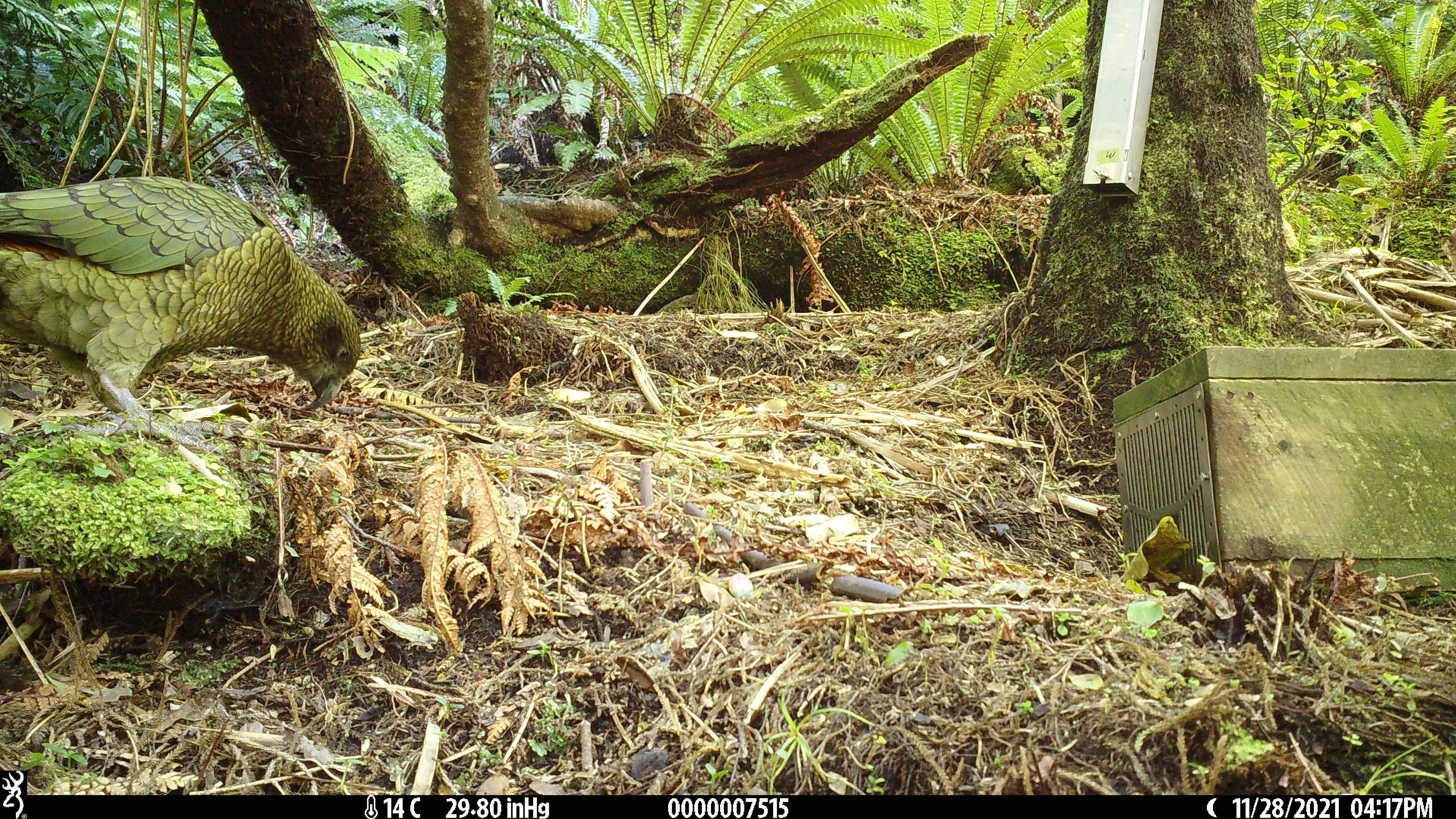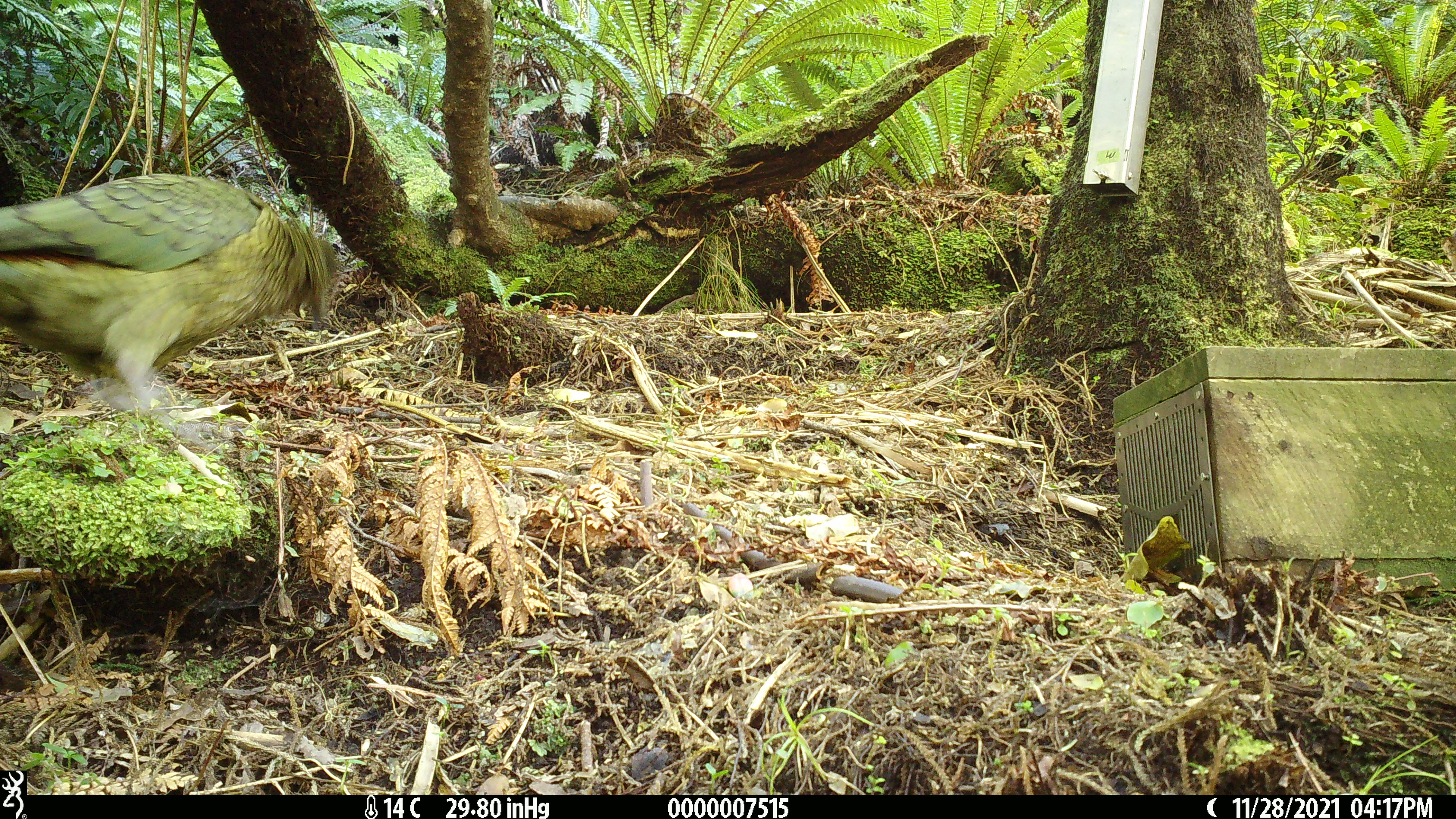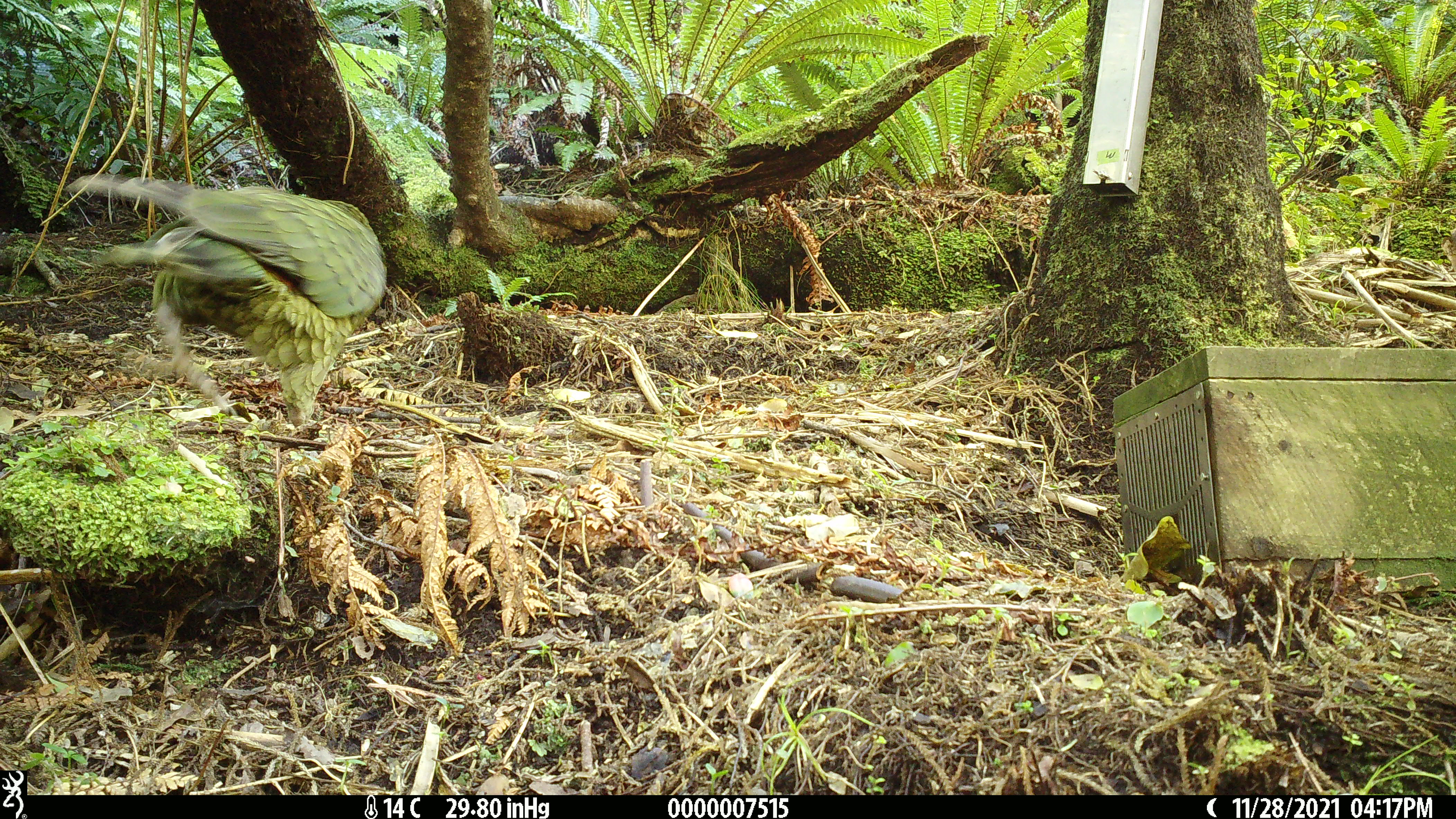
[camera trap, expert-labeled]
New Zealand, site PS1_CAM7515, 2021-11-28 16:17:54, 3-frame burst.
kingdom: Animalia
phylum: Chordata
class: Aves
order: Psittaciformes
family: Strigopidae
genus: Nestor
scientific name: Nestor notabilis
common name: kea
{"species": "kea (Nestor notabilis)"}